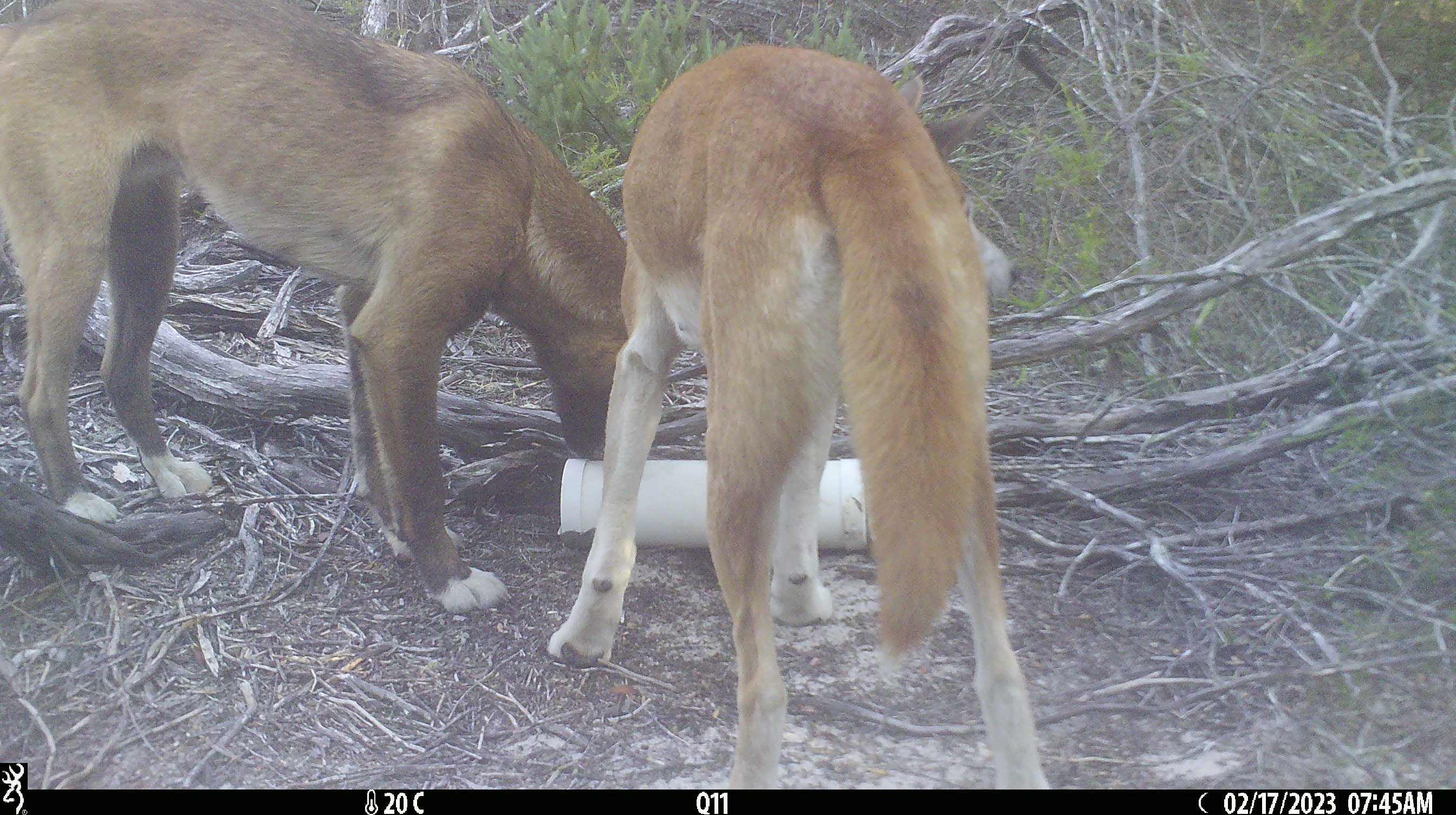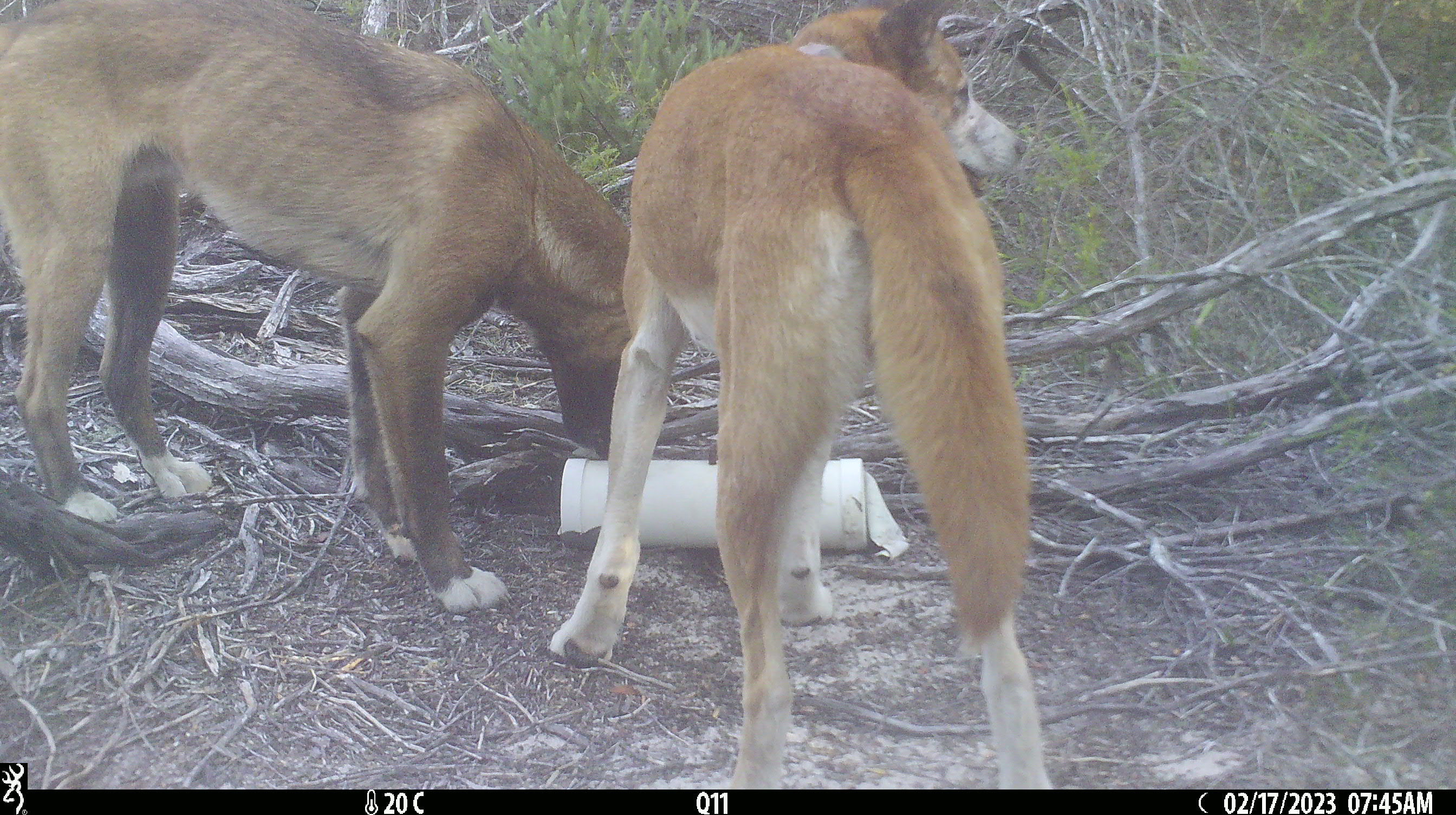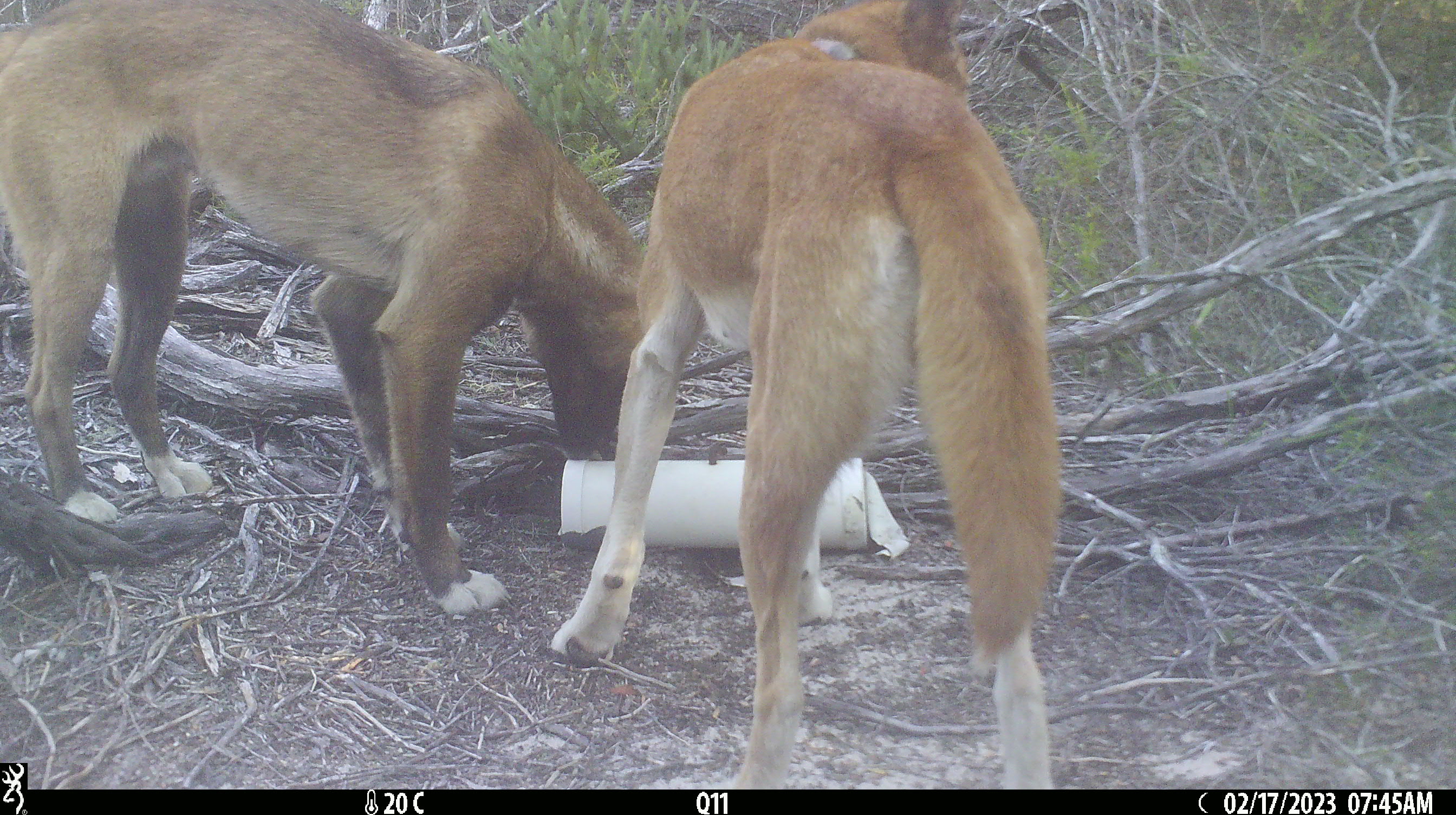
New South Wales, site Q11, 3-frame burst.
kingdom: Animalia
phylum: Chordata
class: Mammalia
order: Carnivora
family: Canidae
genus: Canis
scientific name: Canis familiaris dingo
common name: dingo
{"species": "dingo (Canis familiaris dingo)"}